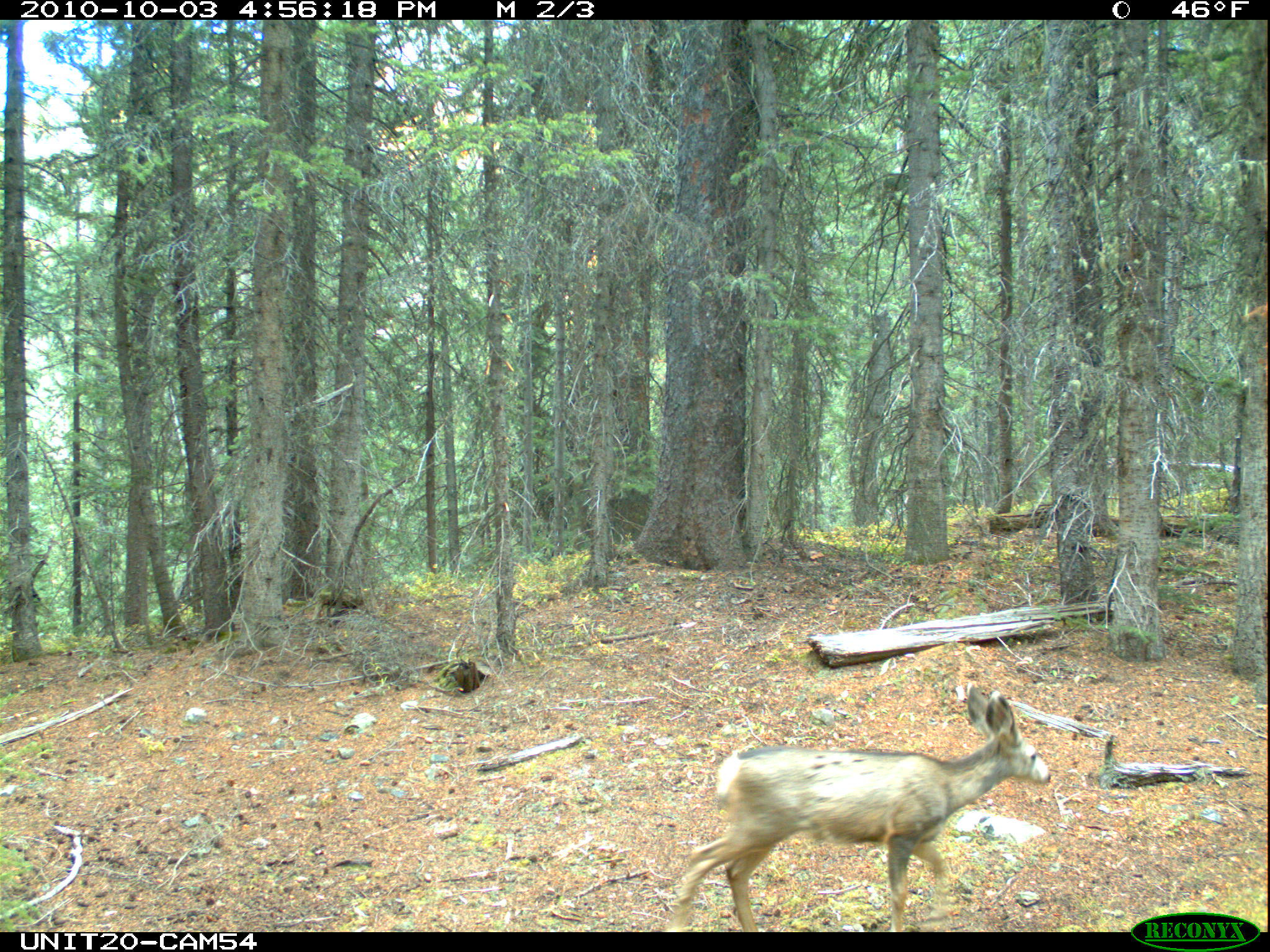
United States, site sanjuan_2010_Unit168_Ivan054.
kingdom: Animalia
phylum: Chordata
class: Mammalia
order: Artiodactyla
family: Cervidae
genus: Odocoileus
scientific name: Odocoileus hemionus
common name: mule deer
Odocoileus hemionus (mule deer).